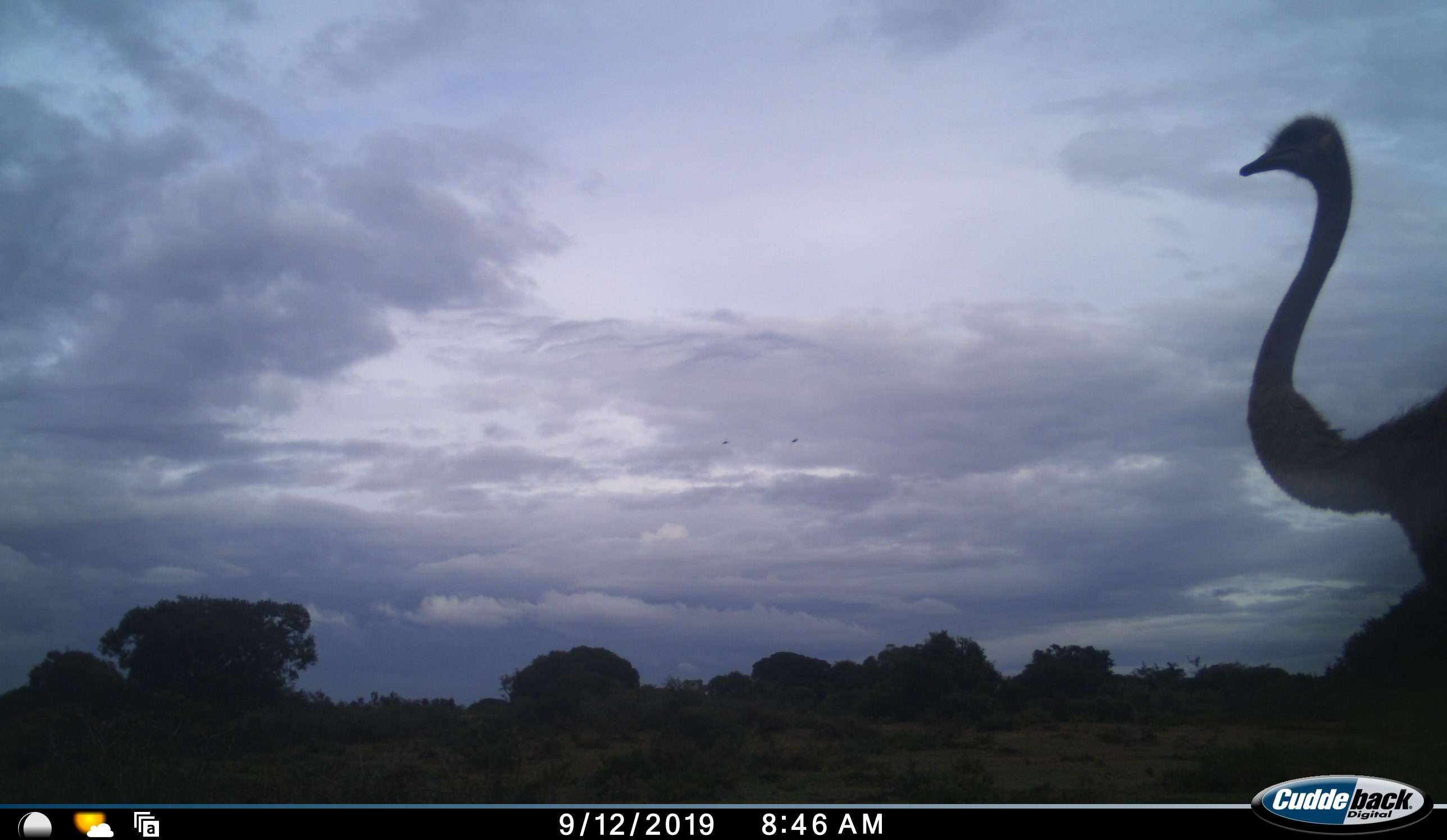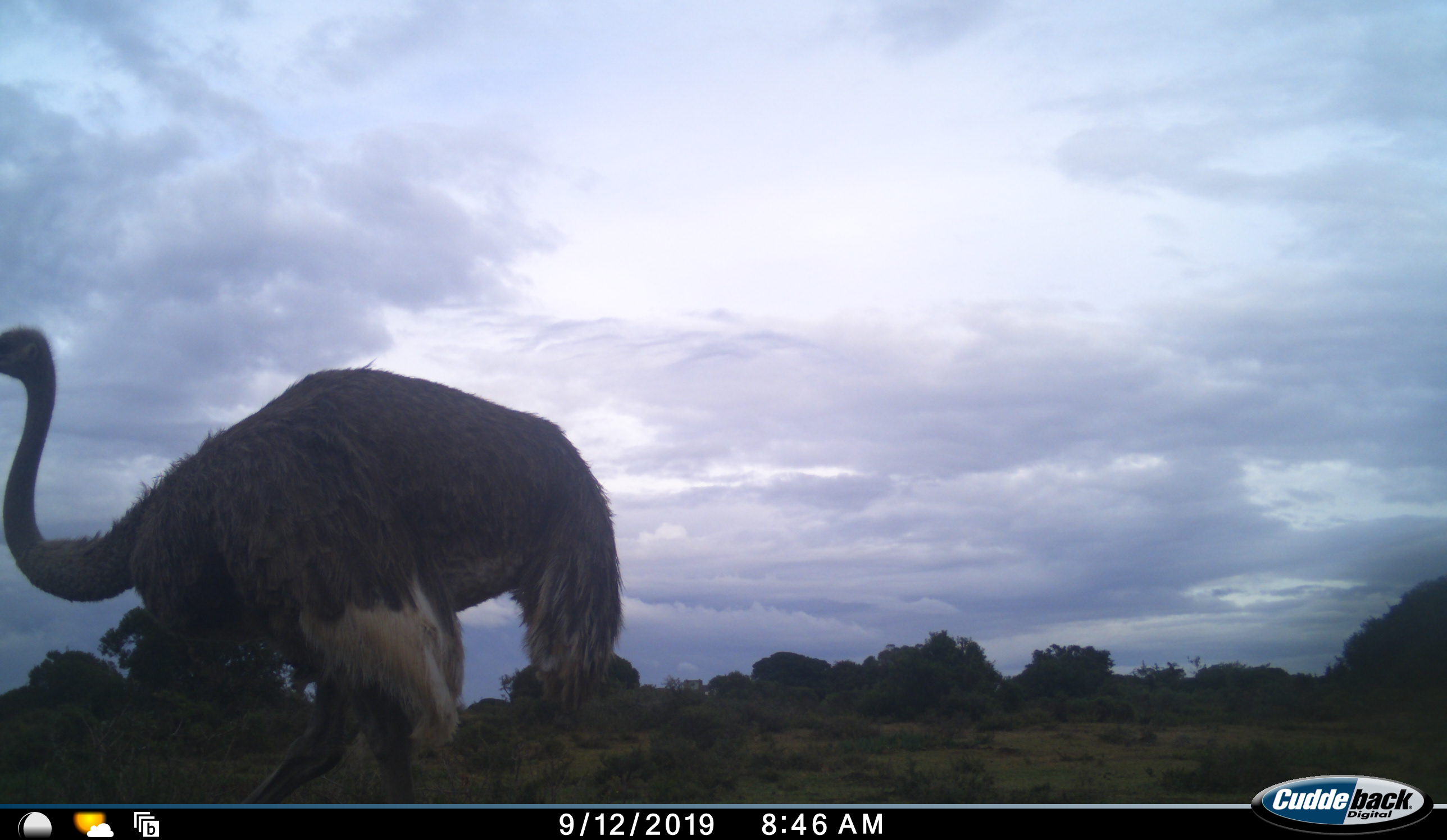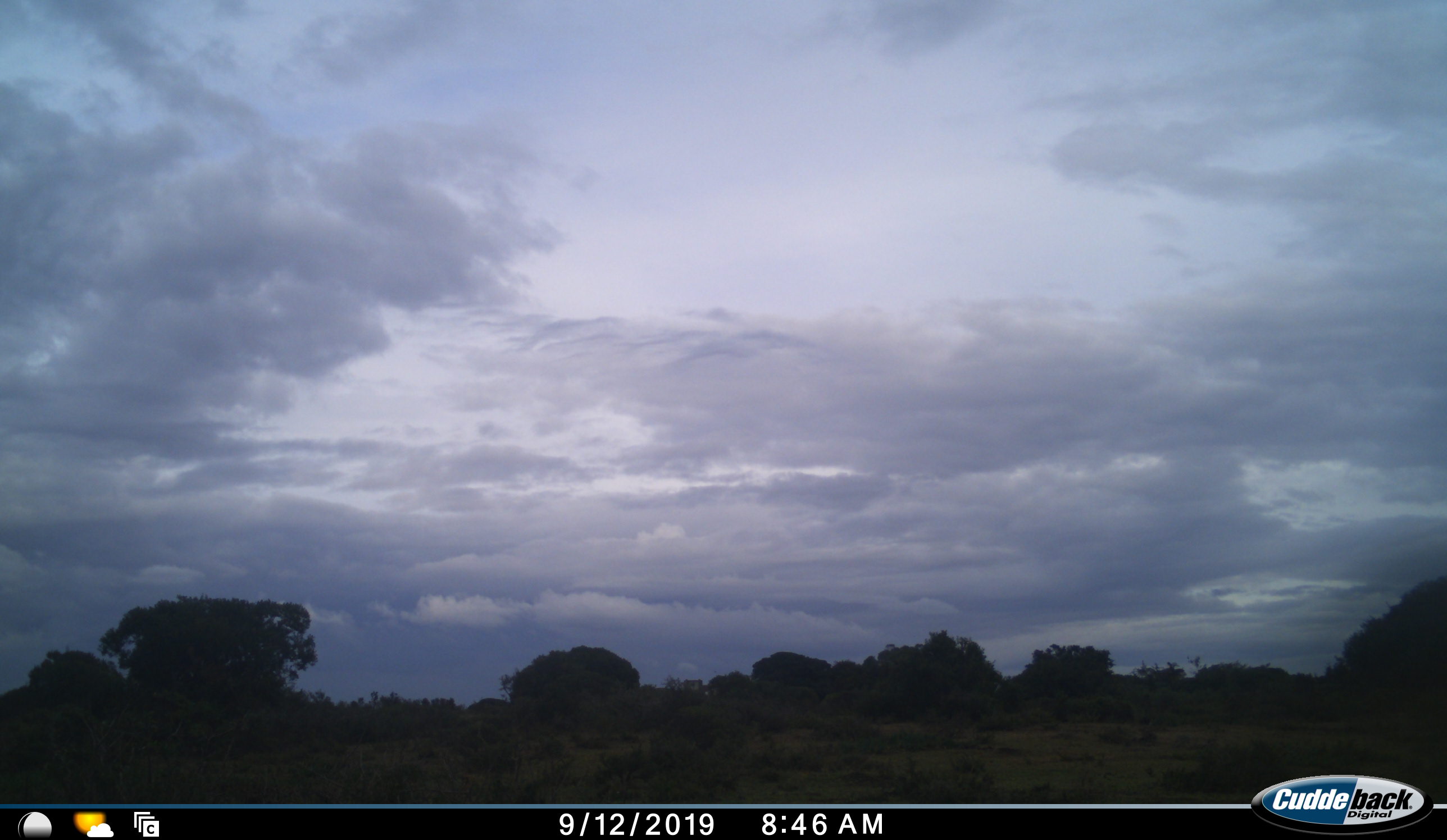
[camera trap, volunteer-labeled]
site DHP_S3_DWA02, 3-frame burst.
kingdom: Animalia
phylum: Chordata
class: Aves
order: Struthioniformes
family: Struthionidae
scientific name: Struthionidae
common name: ostrich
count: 1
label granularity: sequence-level